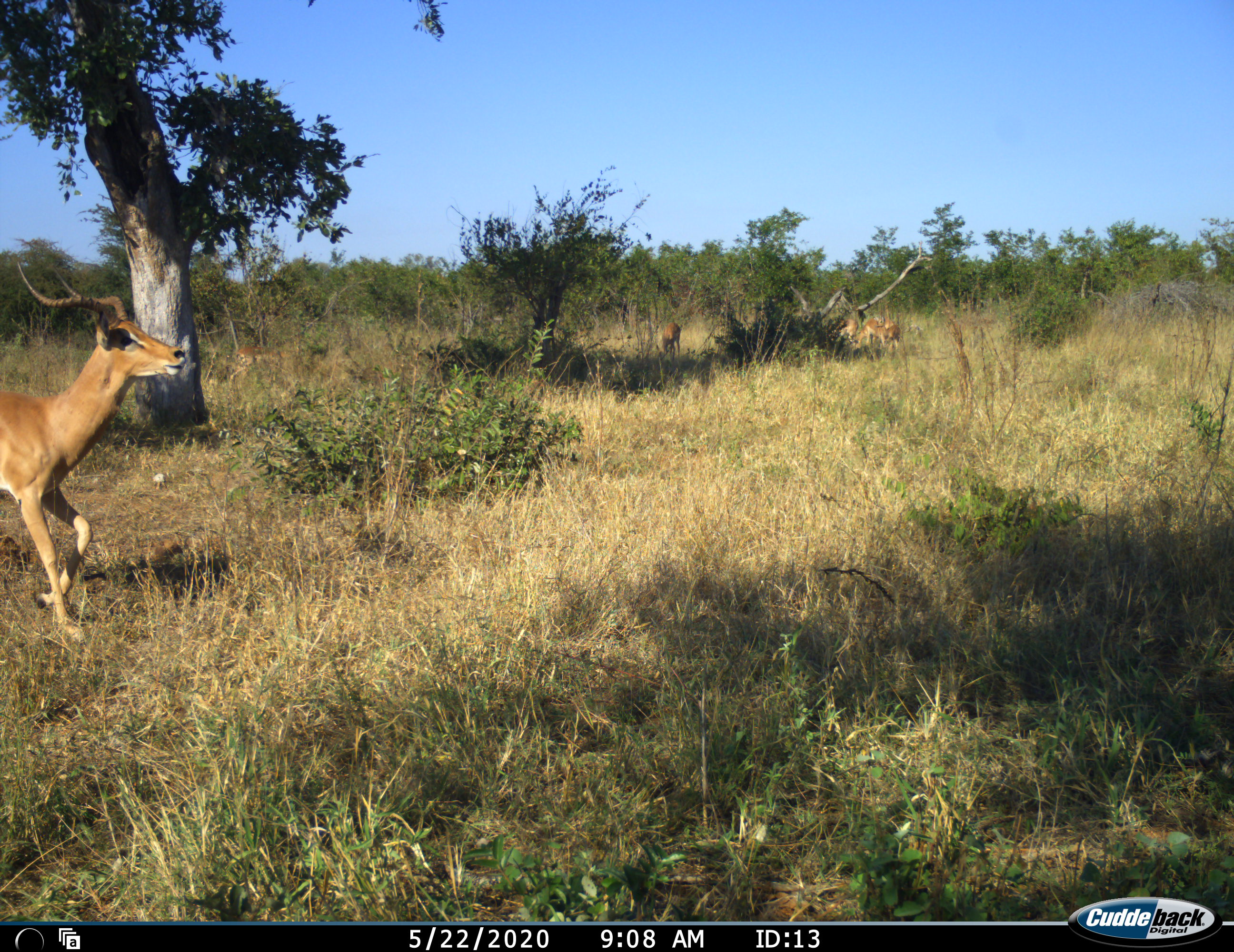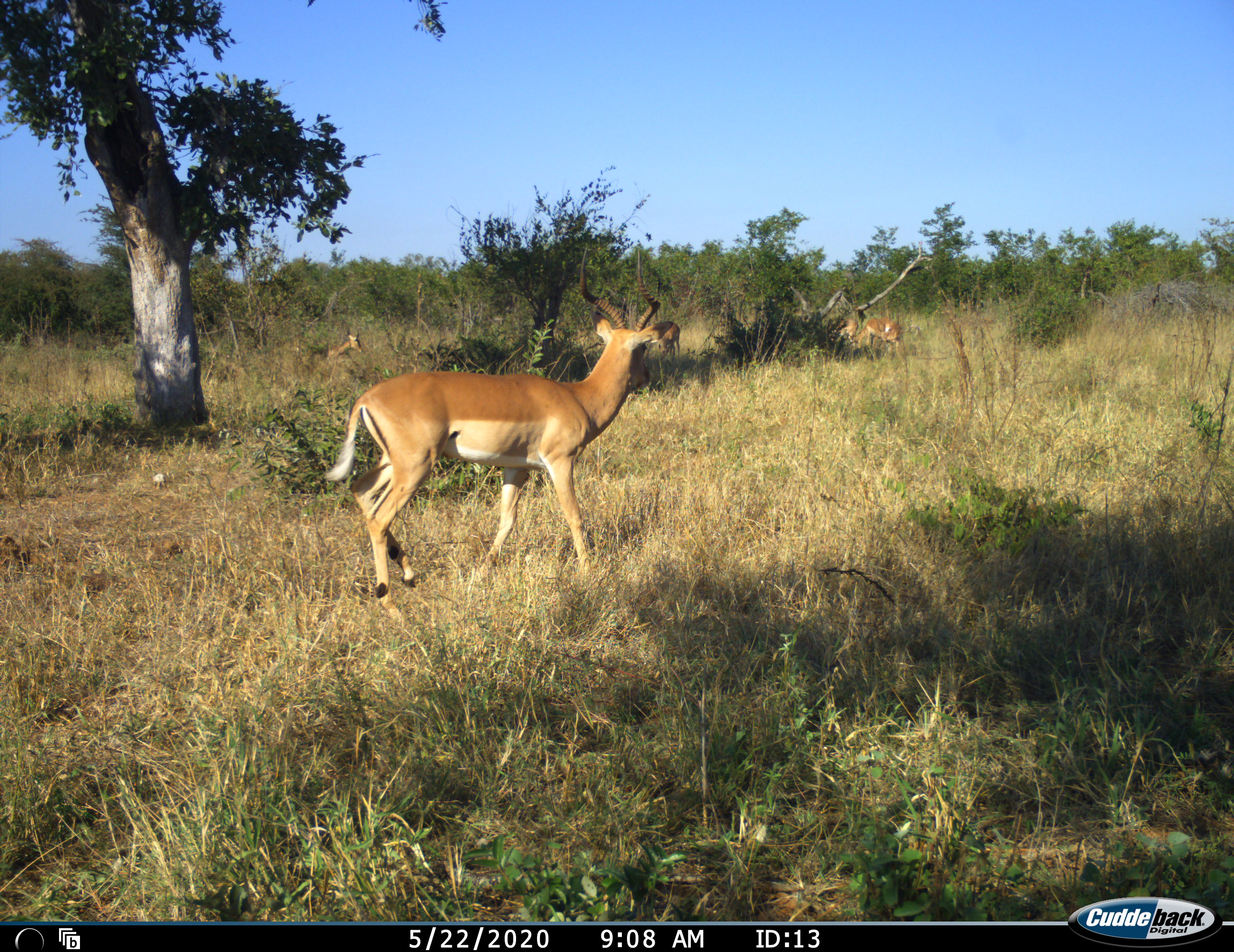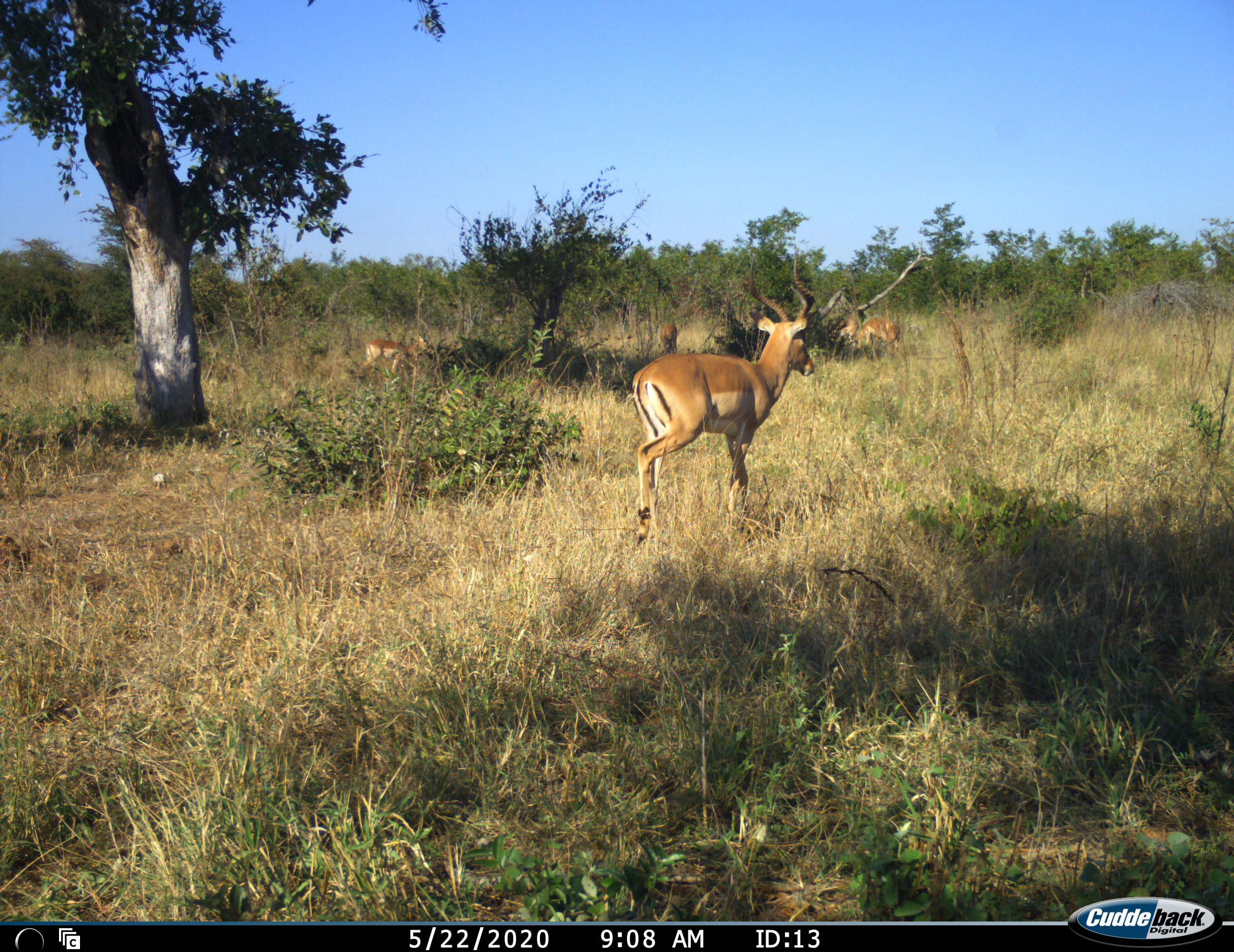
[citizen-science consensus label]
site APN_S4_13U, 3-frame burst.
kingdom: Animalia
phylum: Chordata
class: Mammalia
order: Artiodactyla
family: Bovidae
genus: Aepyceros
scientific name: Aepyceros melampus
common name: impala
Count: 5.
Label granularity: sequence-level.